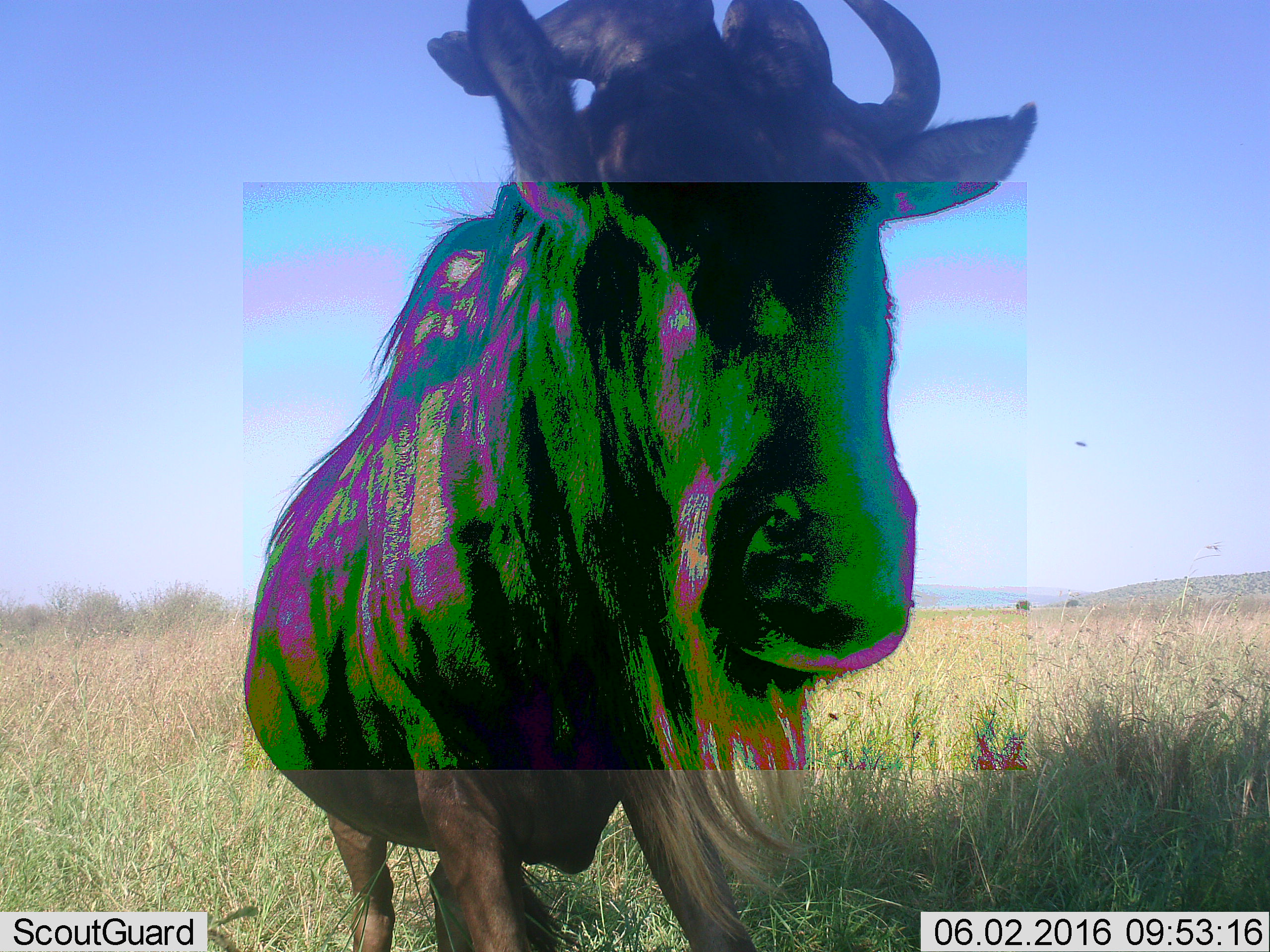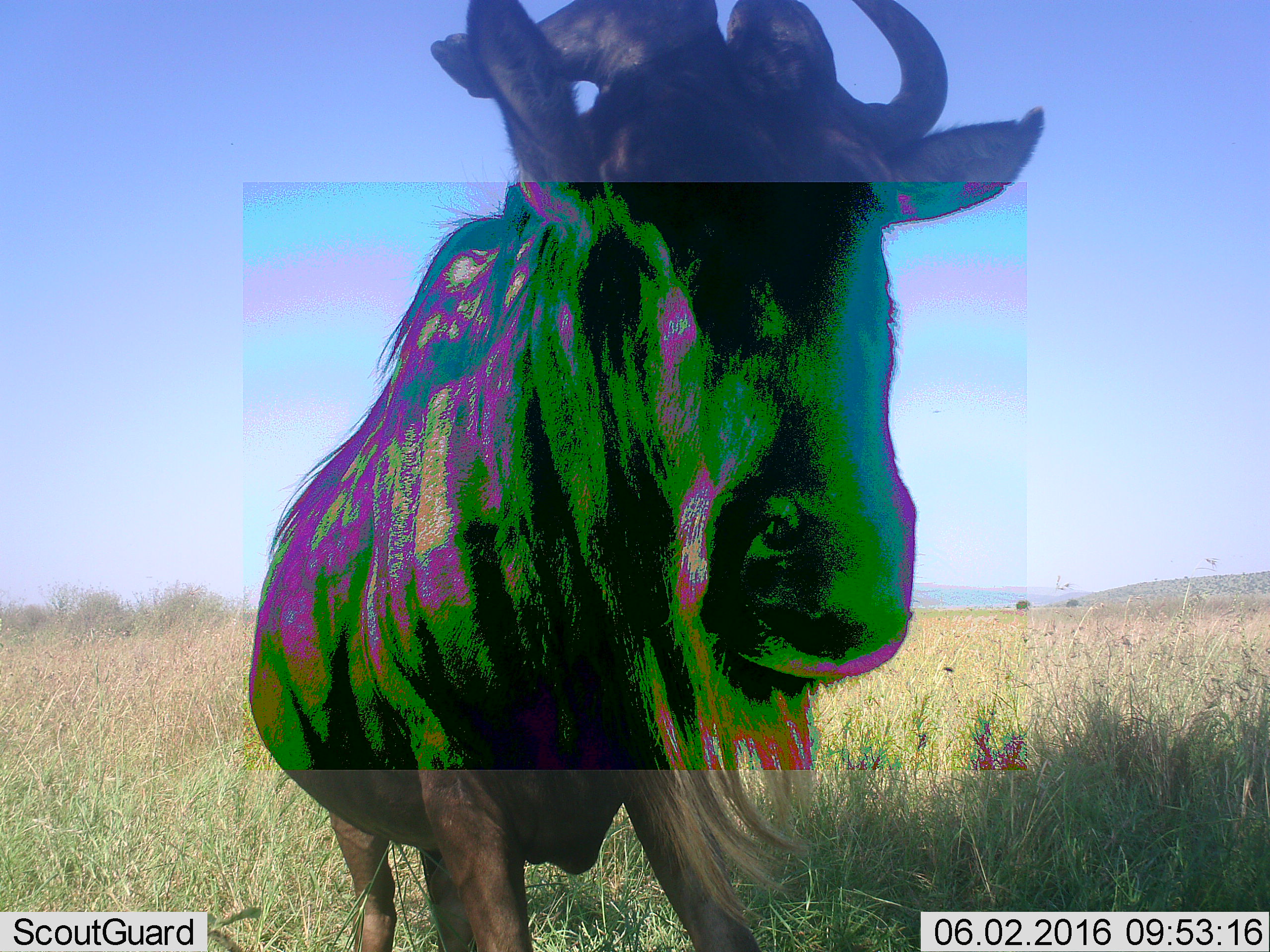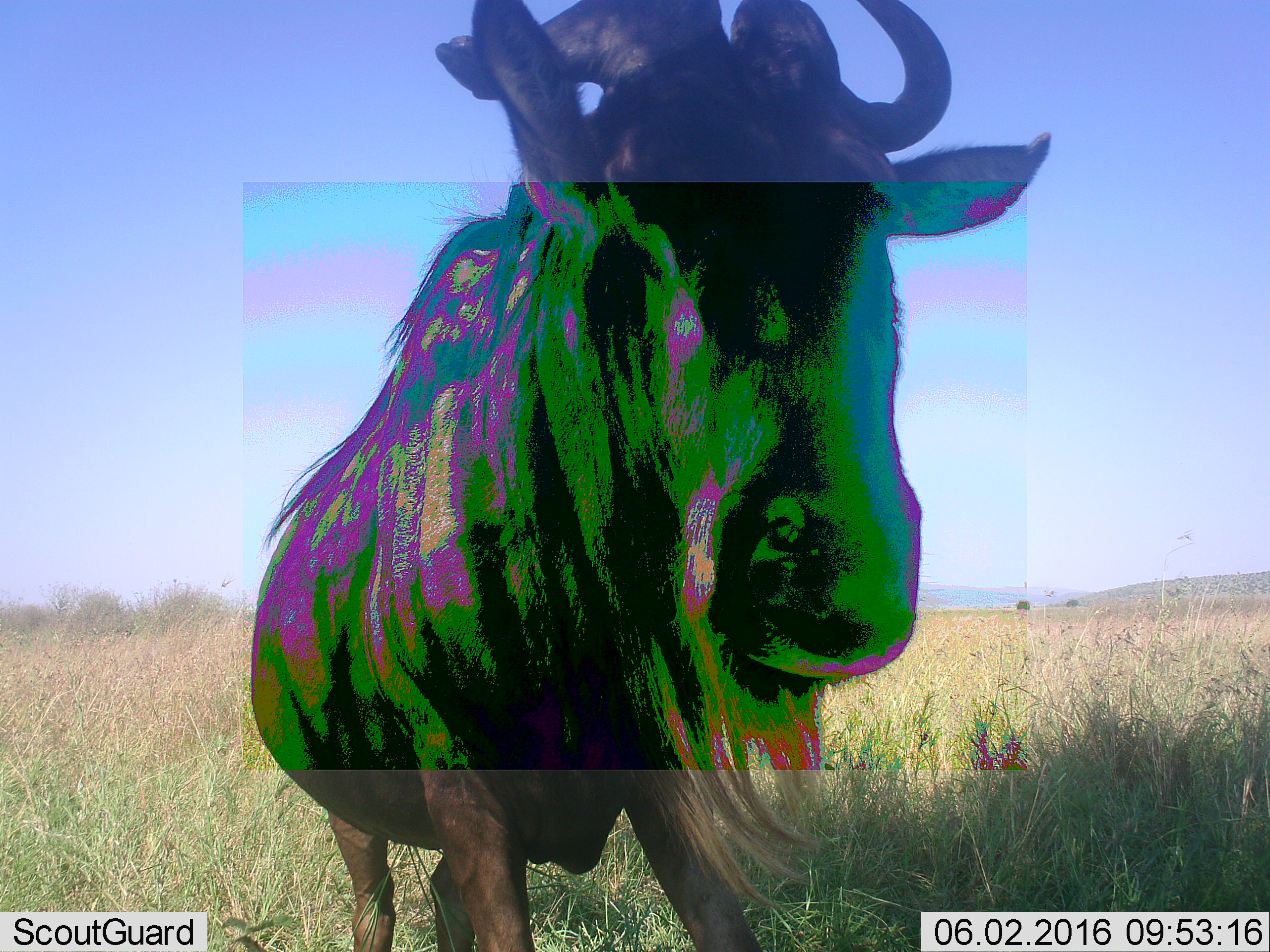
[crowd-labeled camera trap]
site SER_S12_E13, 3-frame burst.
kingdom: Animalia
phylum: Chordata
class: Mammalia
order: Artiodactyla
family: Bovidae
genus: Connochaetes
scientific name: Connochaetes taurinus taurinus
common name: blue wildebeest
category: wildebeestblue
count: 1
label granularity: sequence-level